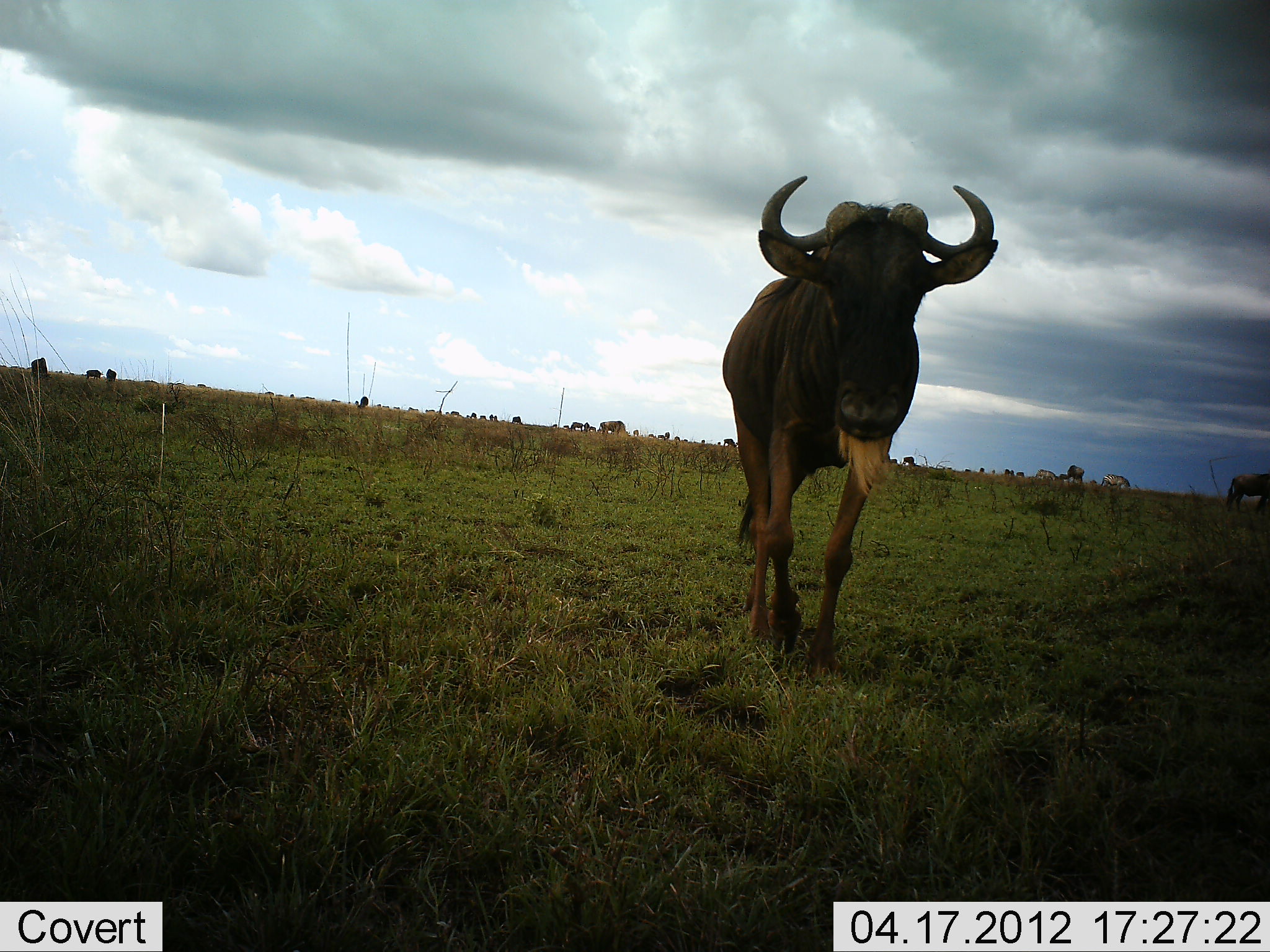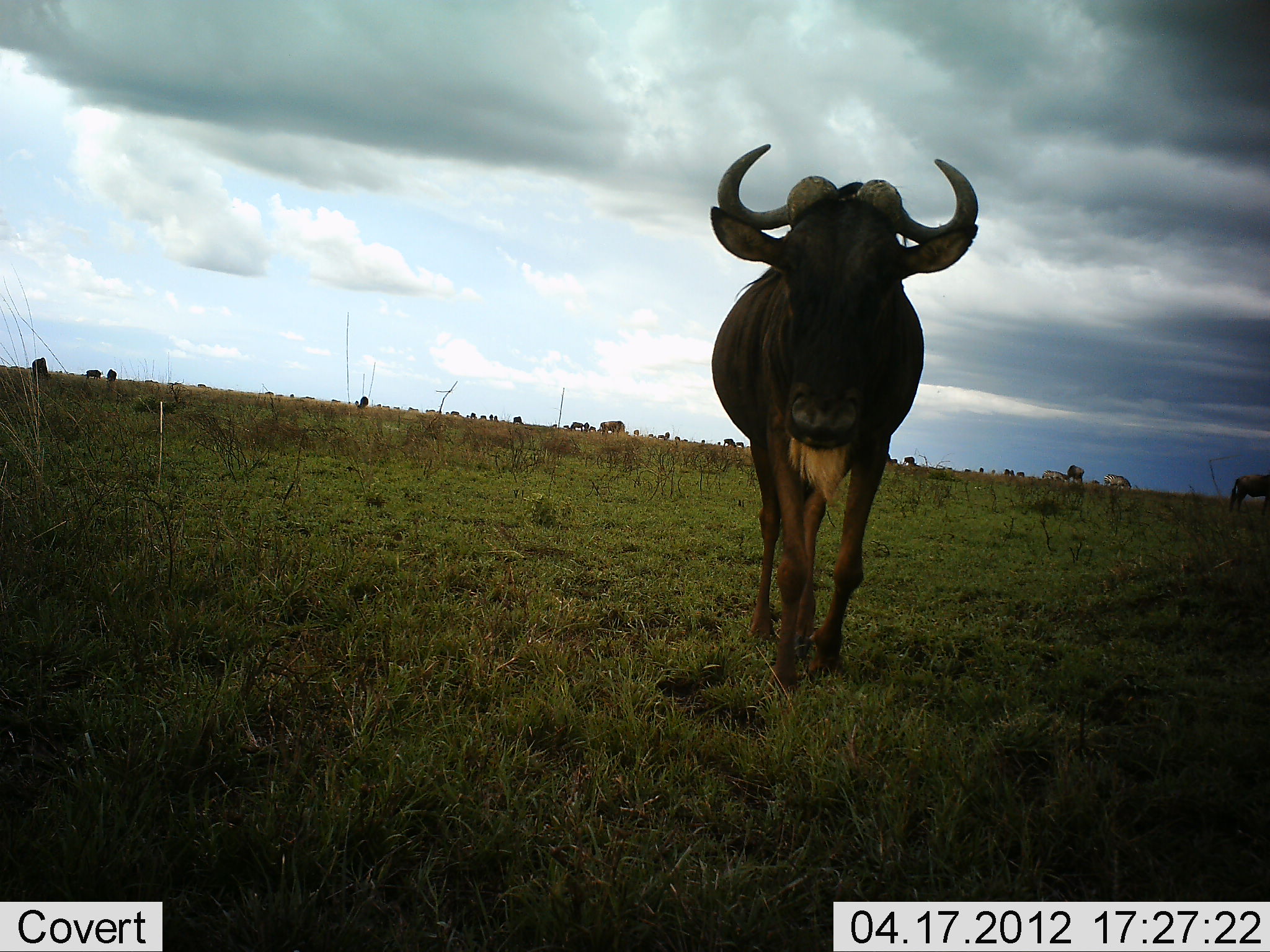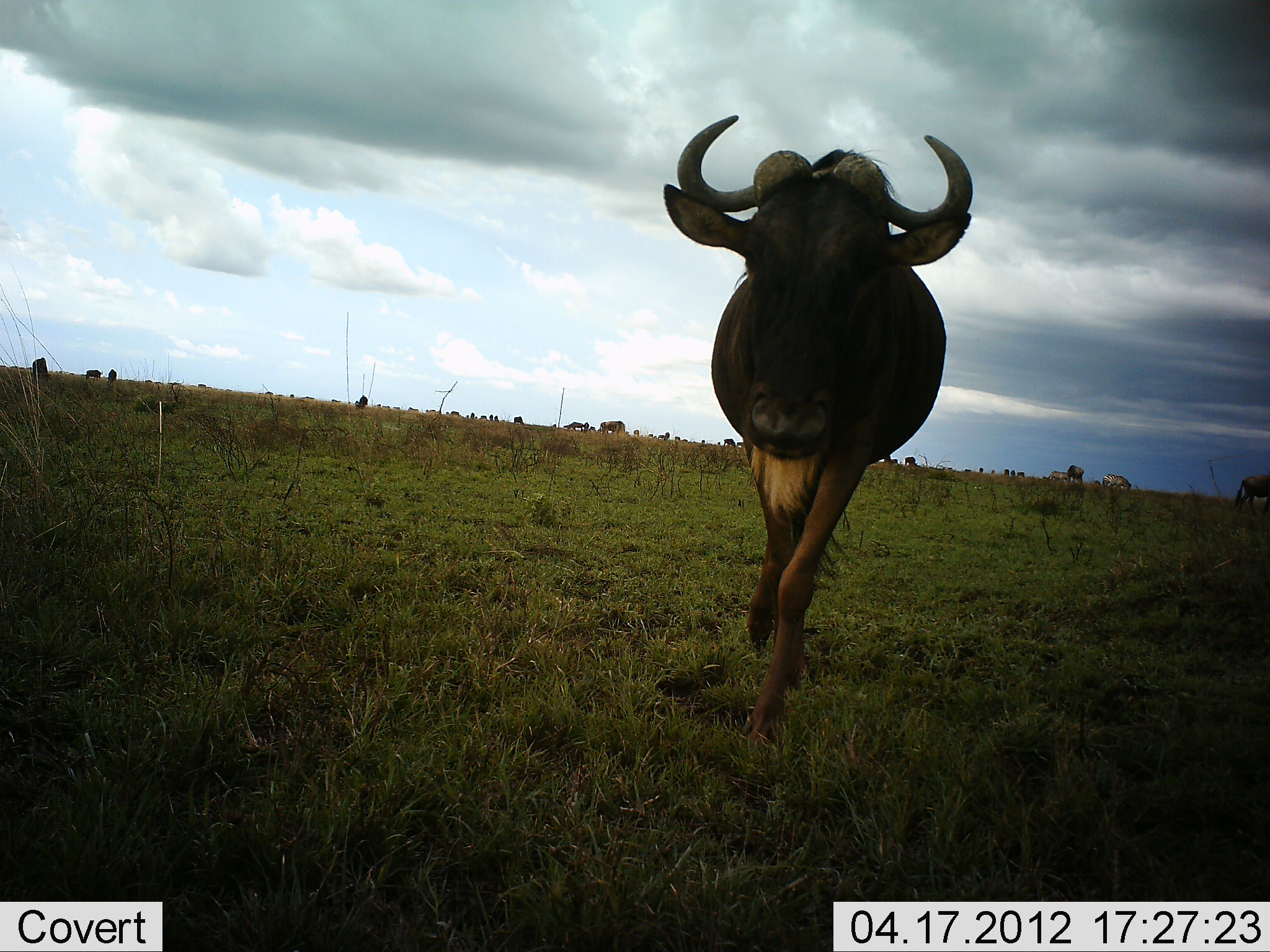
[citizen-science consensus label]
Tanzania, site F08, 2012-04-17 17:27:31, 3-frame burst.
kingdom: Animalia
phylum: Chordata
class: Mammalia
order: Artiodactyla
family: Bovidae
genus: Connochaetes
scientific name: Connochaetes taurinus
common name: blue wildebeest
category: wildebeest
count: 11-50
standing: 37%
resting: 0%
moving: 79%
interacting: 0%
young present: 0%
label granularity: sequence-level